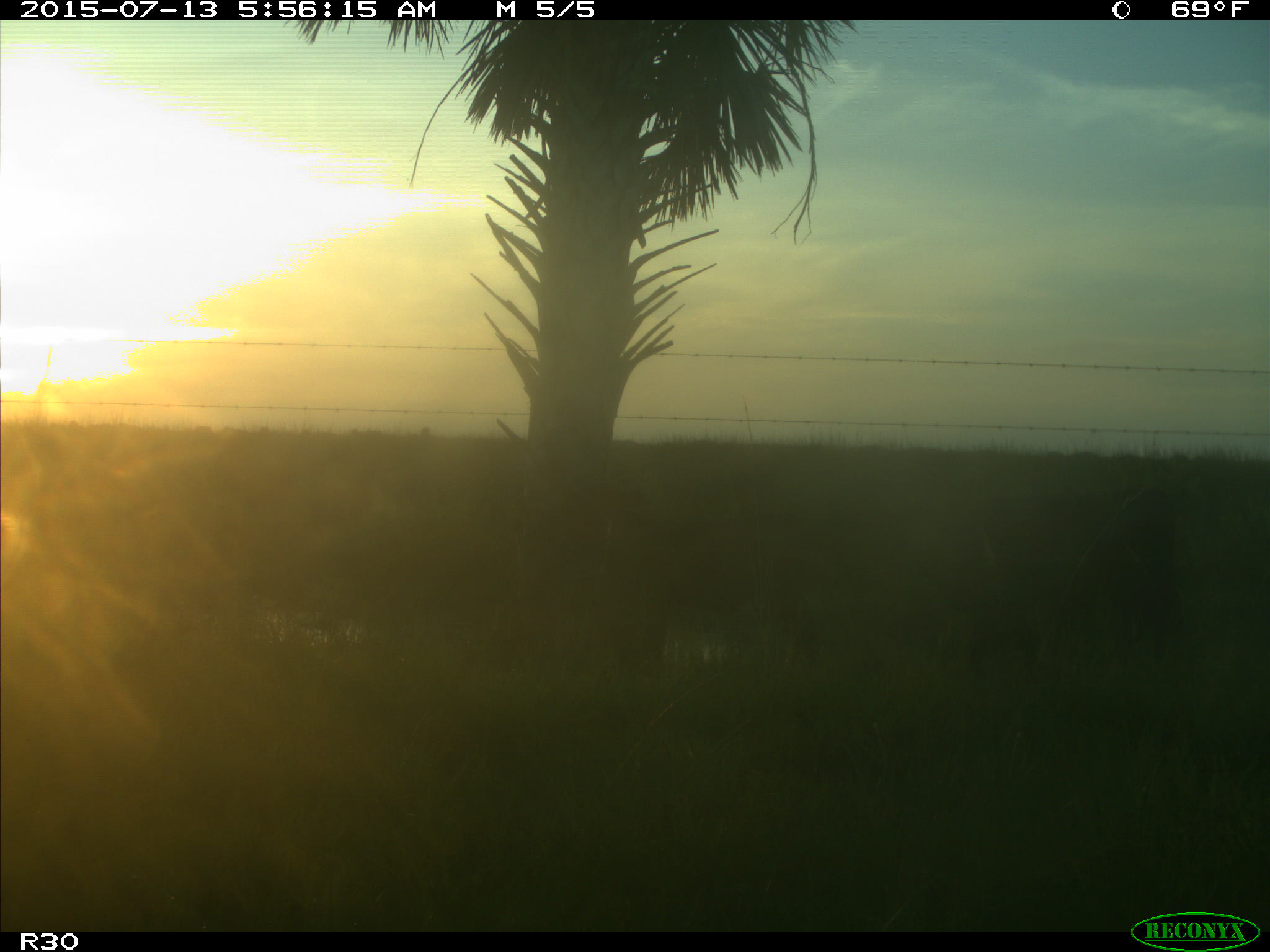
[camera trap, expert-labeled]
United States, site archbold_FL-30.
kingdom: Animalia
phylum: Chordata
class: Mammalia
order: Artiodactyla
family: Bovidae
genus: Bos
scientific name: Bos taurus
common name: domestic cow